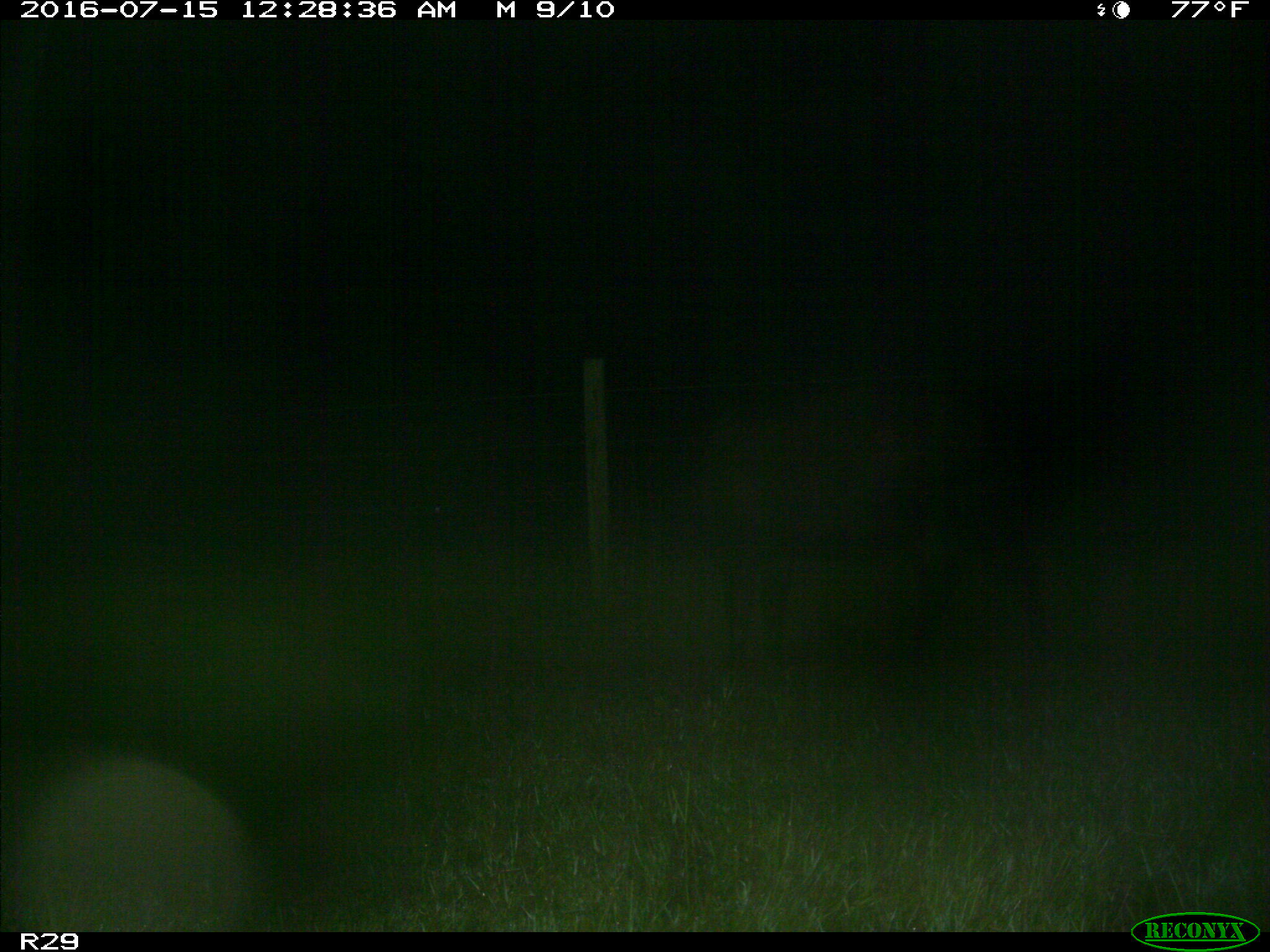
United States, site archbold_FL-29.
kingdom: Animalia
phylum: Chordata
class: Mammalia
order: Artiodactyla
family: Bovidae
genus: Bos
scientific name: Bos taurus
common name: domestic cow